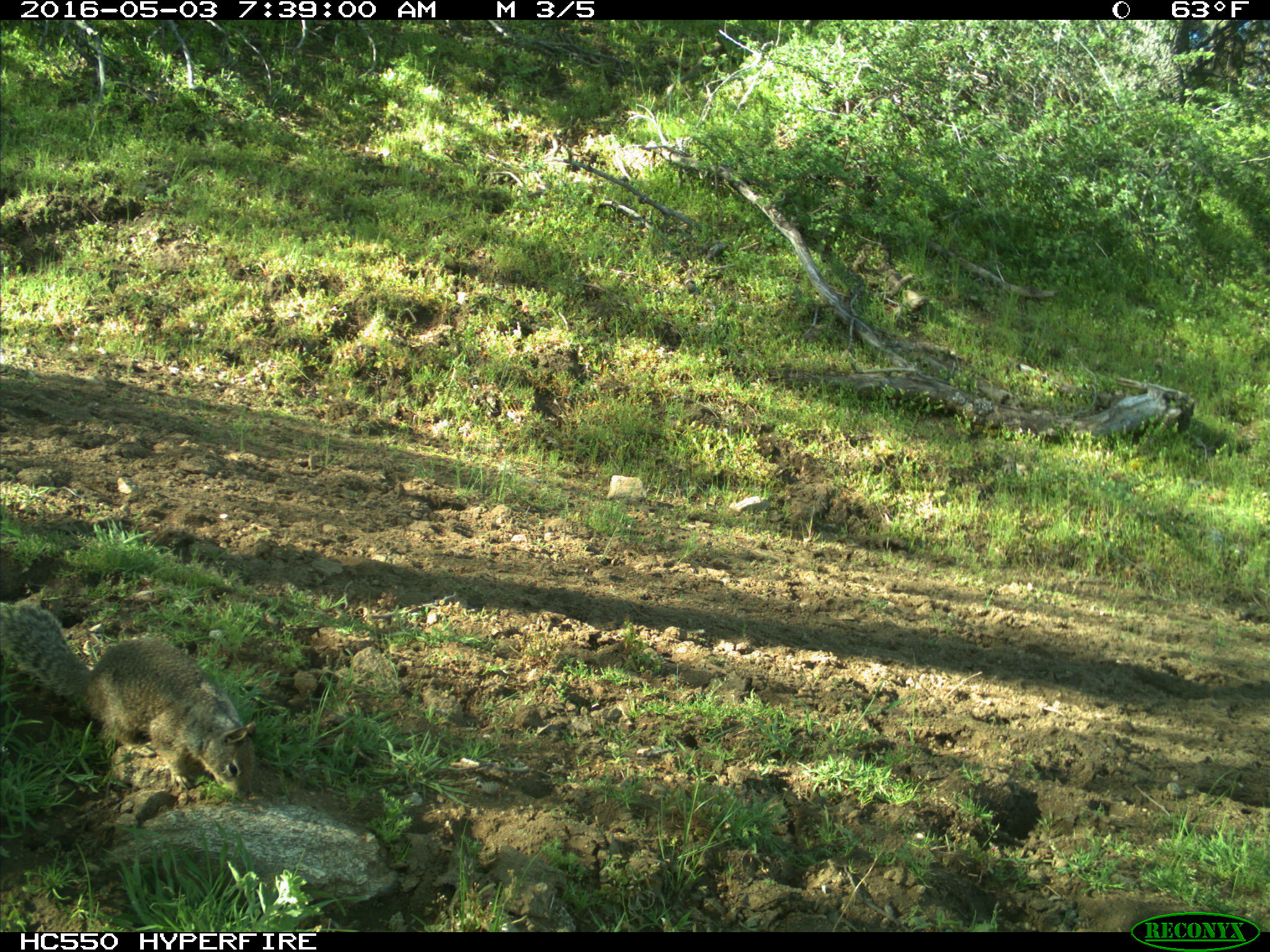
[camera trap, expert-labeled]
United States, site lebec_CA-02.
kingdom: Animalia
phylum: Chordata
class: Mammalia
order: Rodentia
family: Sciuridae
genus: Otospermophilus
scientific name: Otospermophilus beecheyi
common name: california ground squirrel